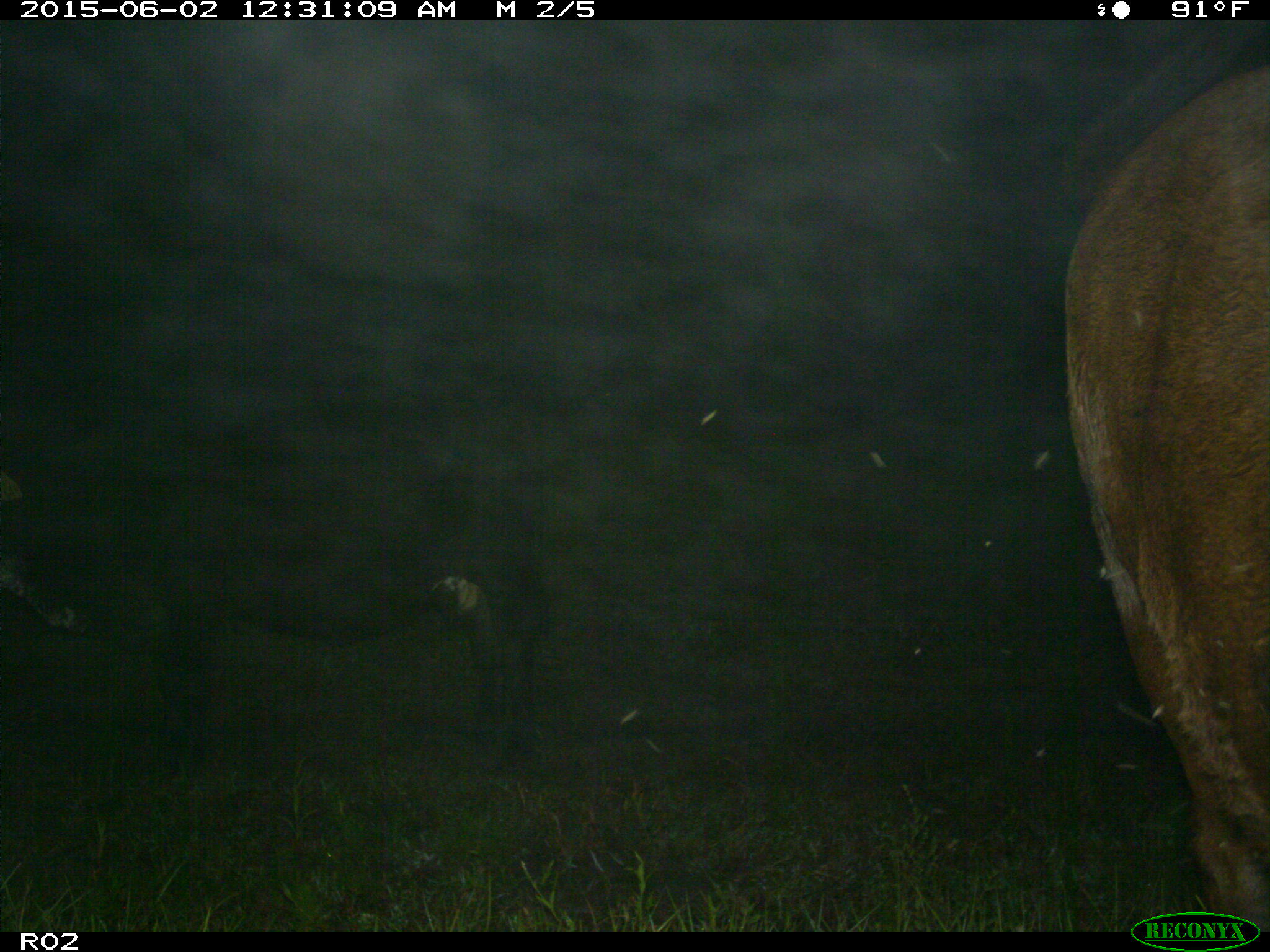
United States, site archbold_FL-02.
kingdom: Animalia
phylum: Chordata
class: Mammalia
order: Artiodactyla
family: Bovidae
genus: Bos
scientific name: Bos taurus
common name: domestic cow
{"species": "Bos taurus (domestic cow)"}